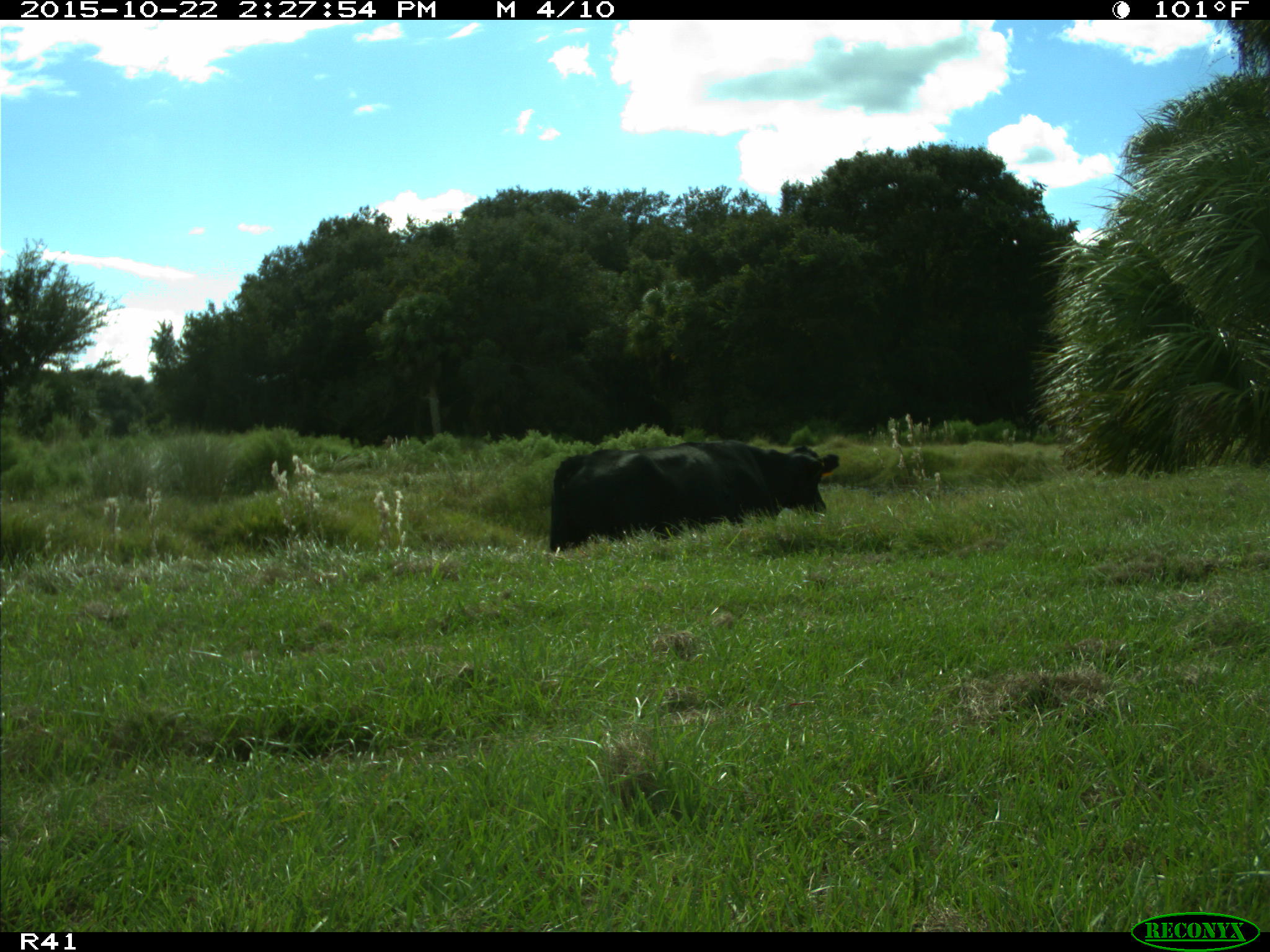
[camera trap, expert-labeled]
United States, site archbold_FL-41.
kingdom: Animalia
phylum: Chordata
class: Mammalia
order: Artiodactyla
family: Bovidae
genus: Bos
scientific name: Bos taurus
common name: domestic cow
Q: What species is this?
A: Bos taurus (domestic cow).